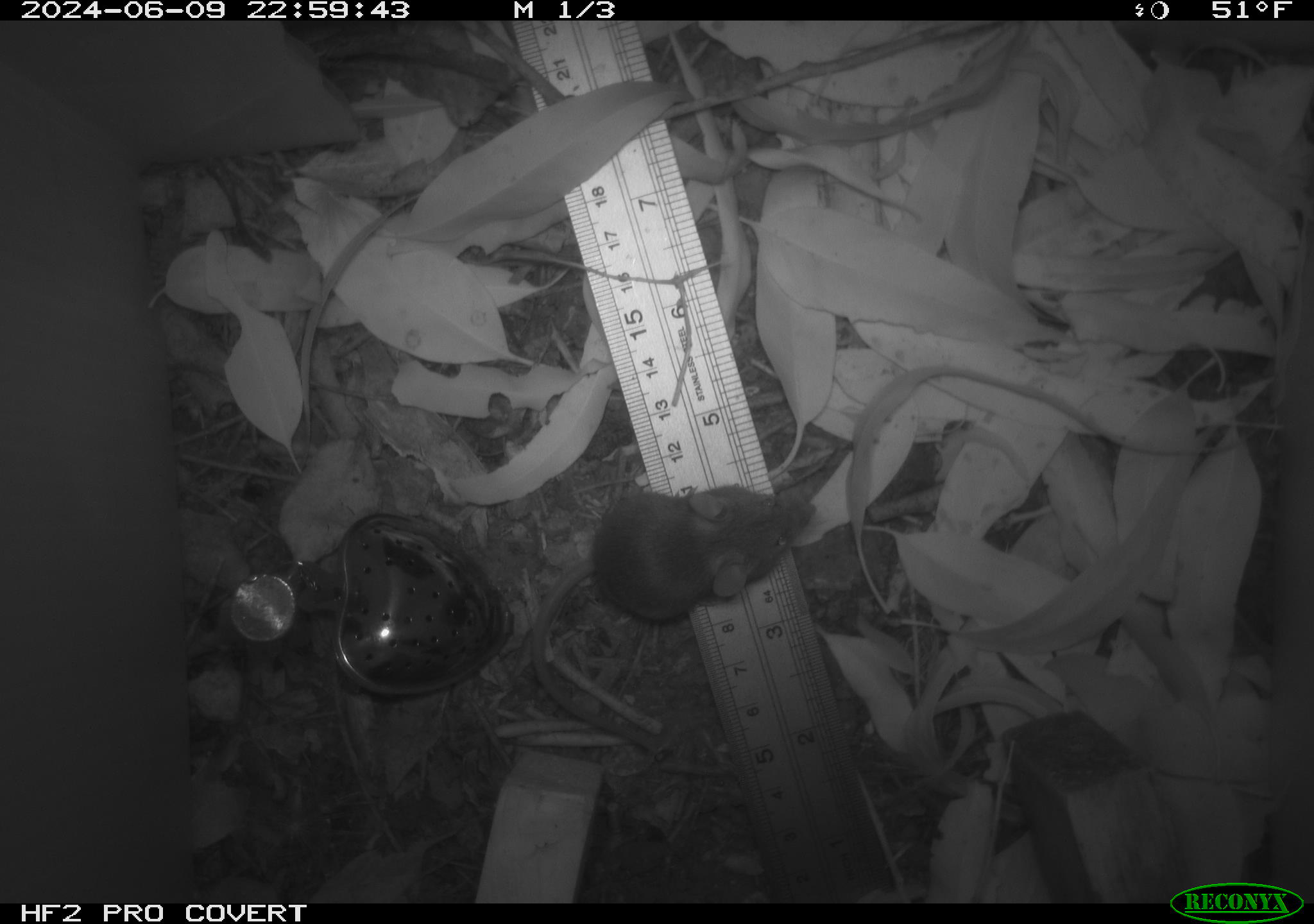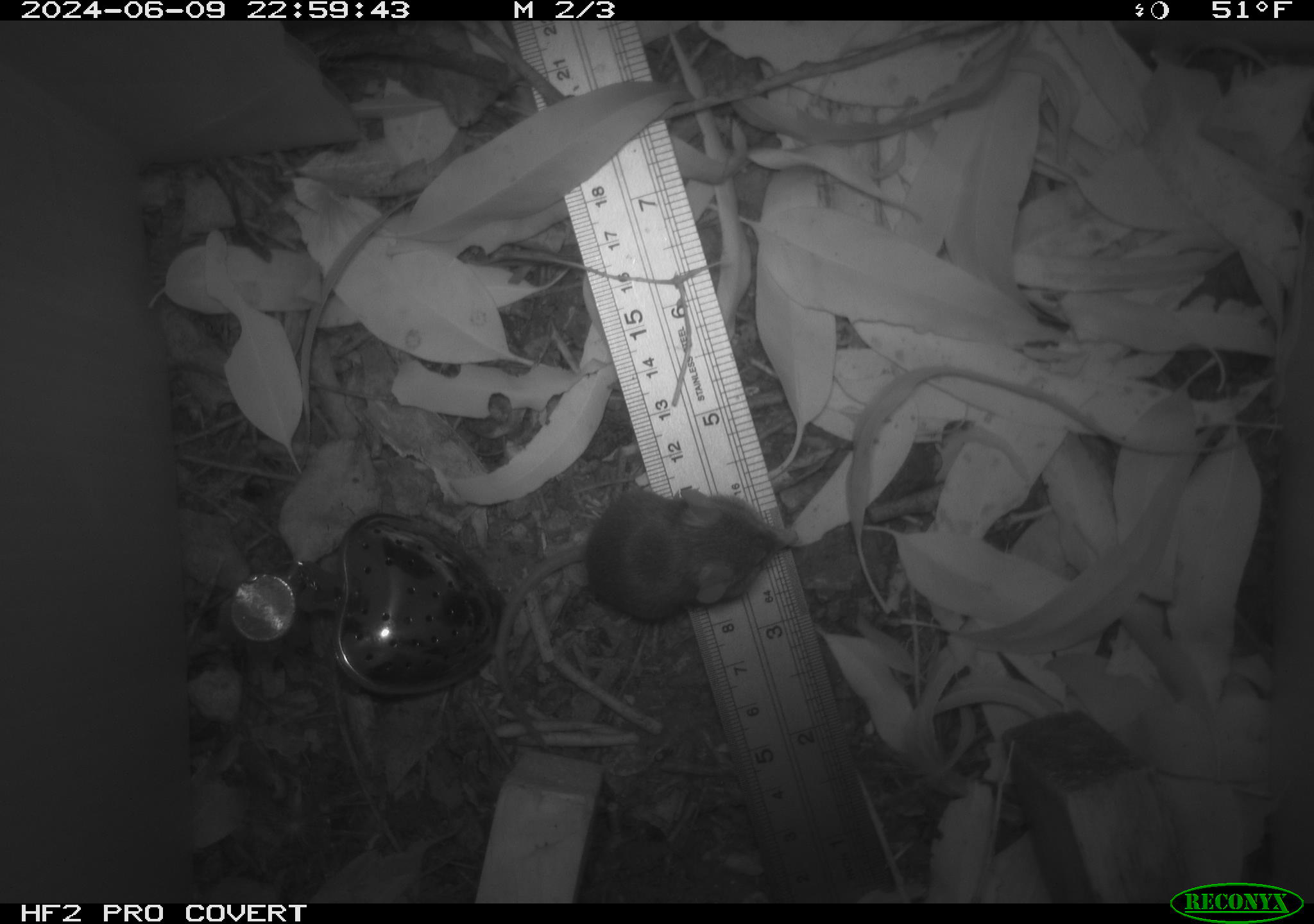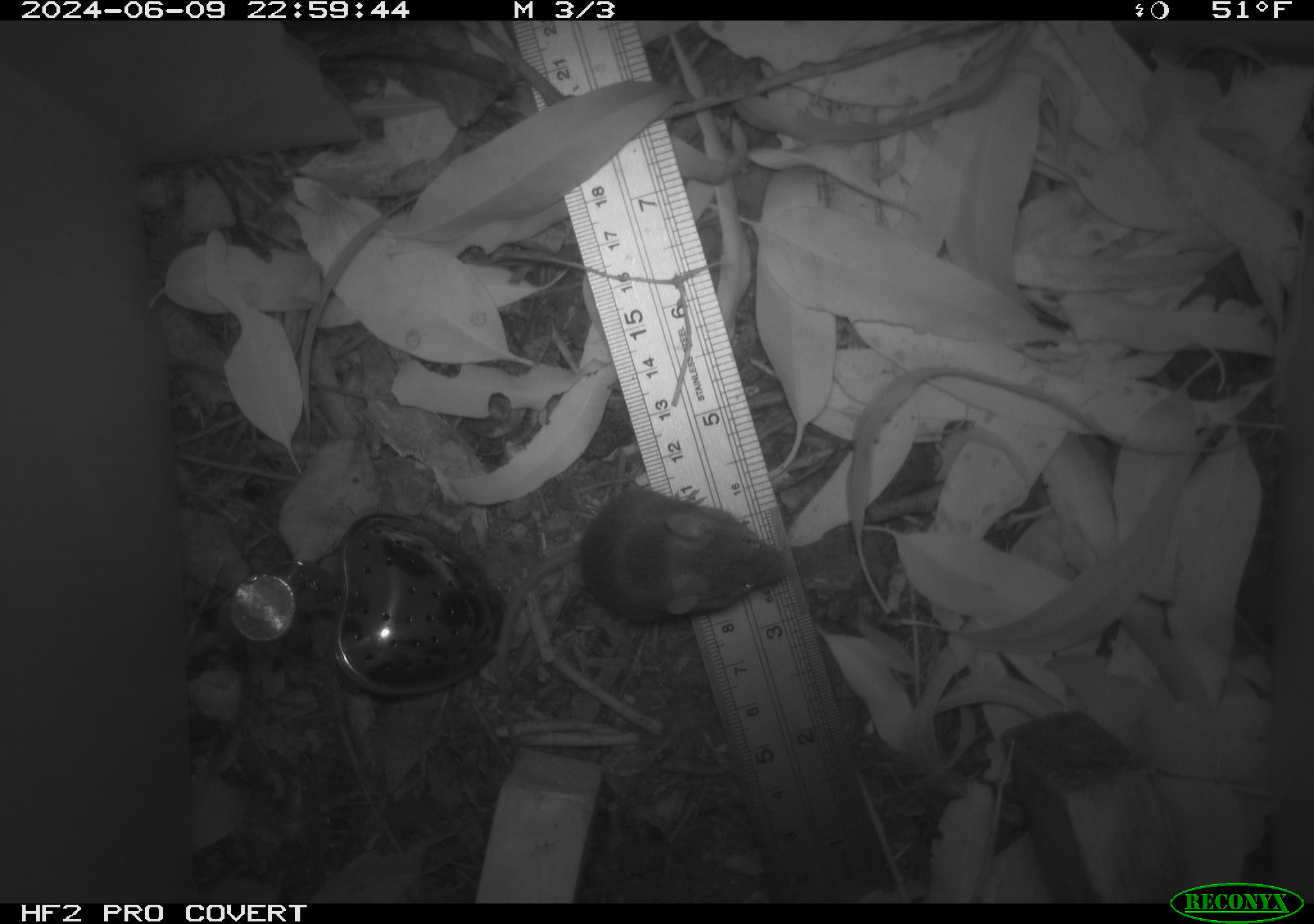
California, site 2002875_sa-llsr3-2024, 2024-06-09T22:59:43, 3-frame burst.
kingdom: Animalia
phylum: Chordata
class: Mammalia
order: Rodentia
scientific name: Rodentia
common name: mouse species